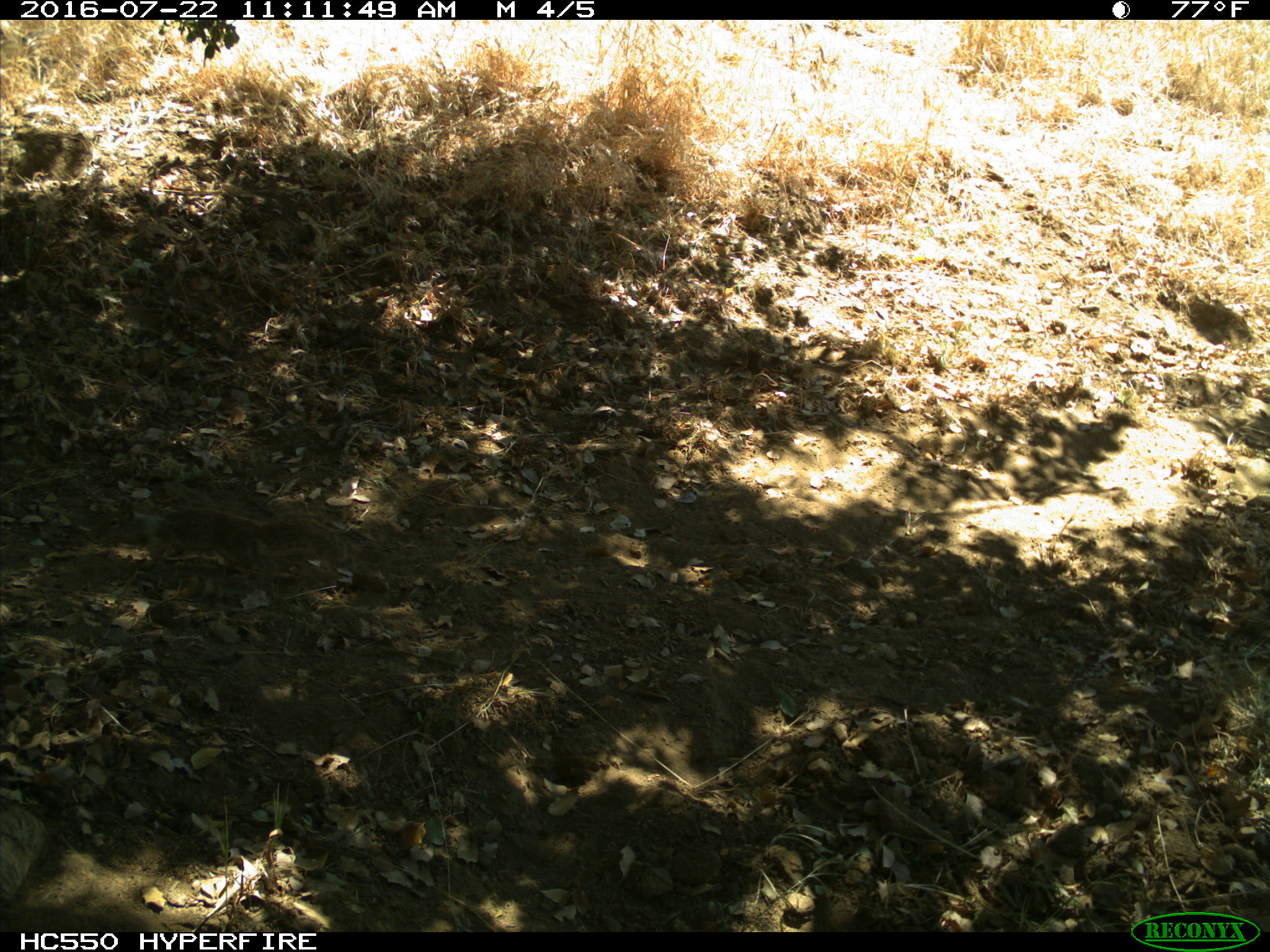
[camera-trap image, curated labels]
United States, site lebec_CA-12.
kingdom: Animalia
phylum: Chordata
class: Mammalia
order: Rodentia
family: Sciuridae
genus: Otospermophilus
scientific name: Otospermophilus beecheyi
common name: california ground squirrel